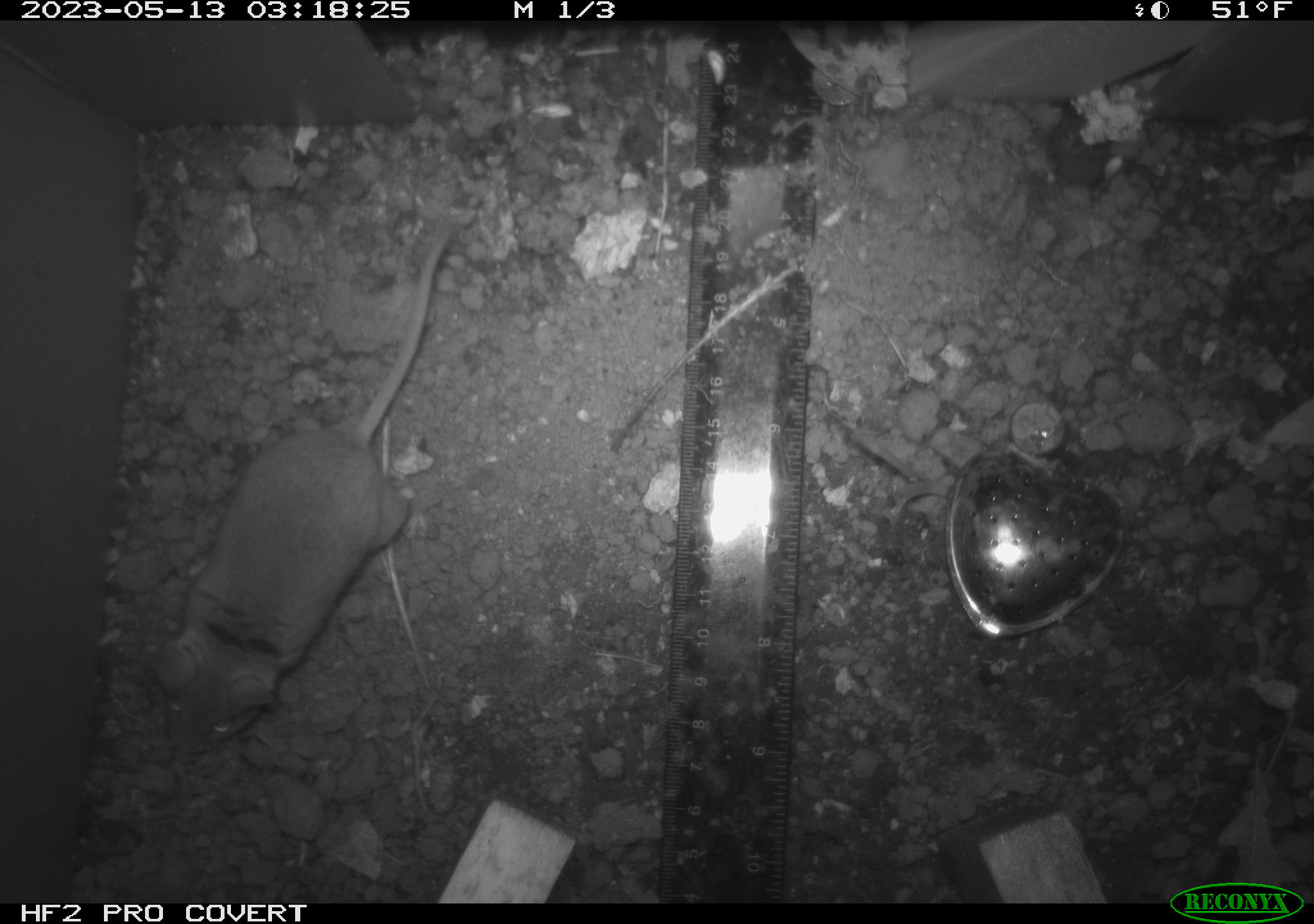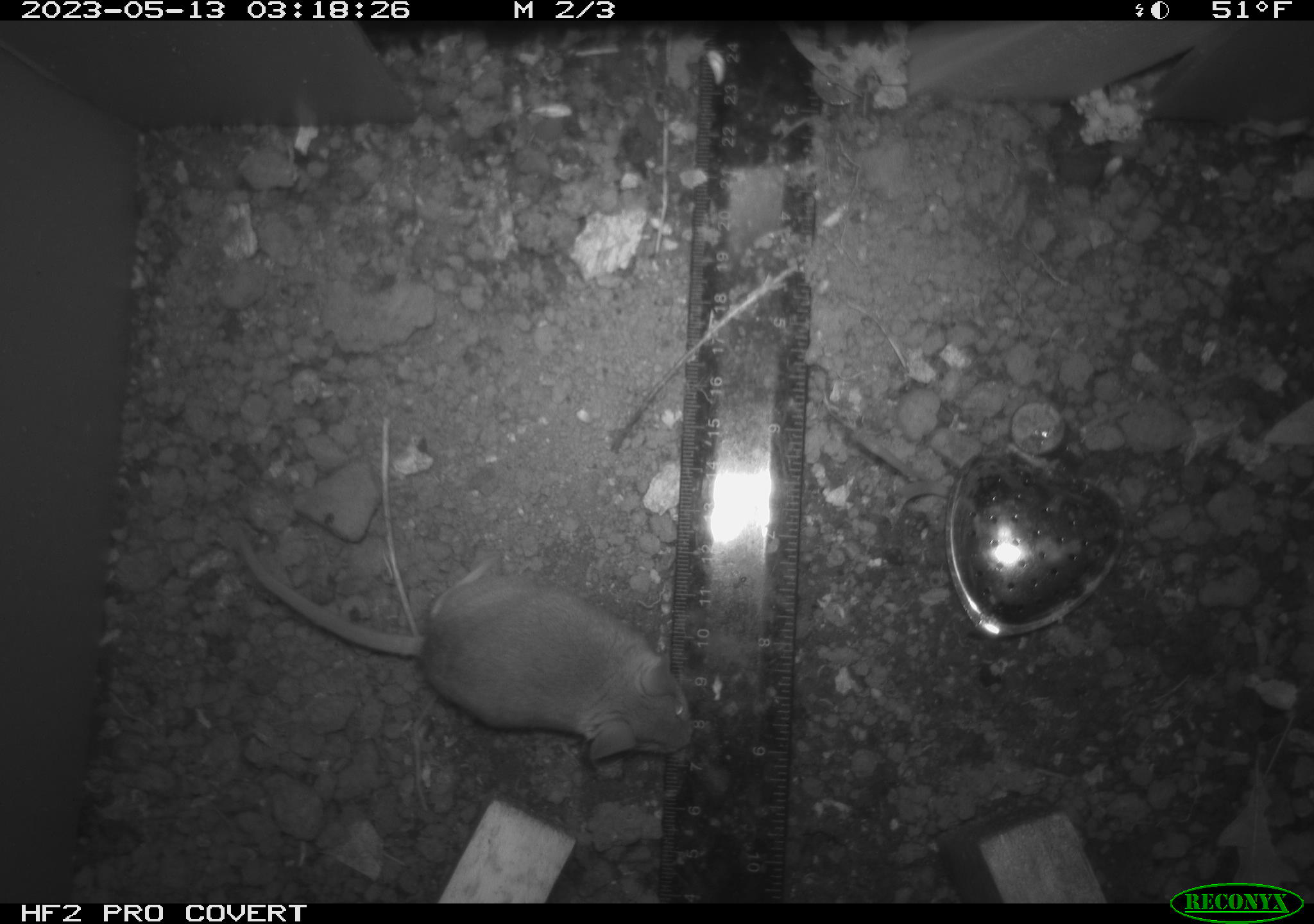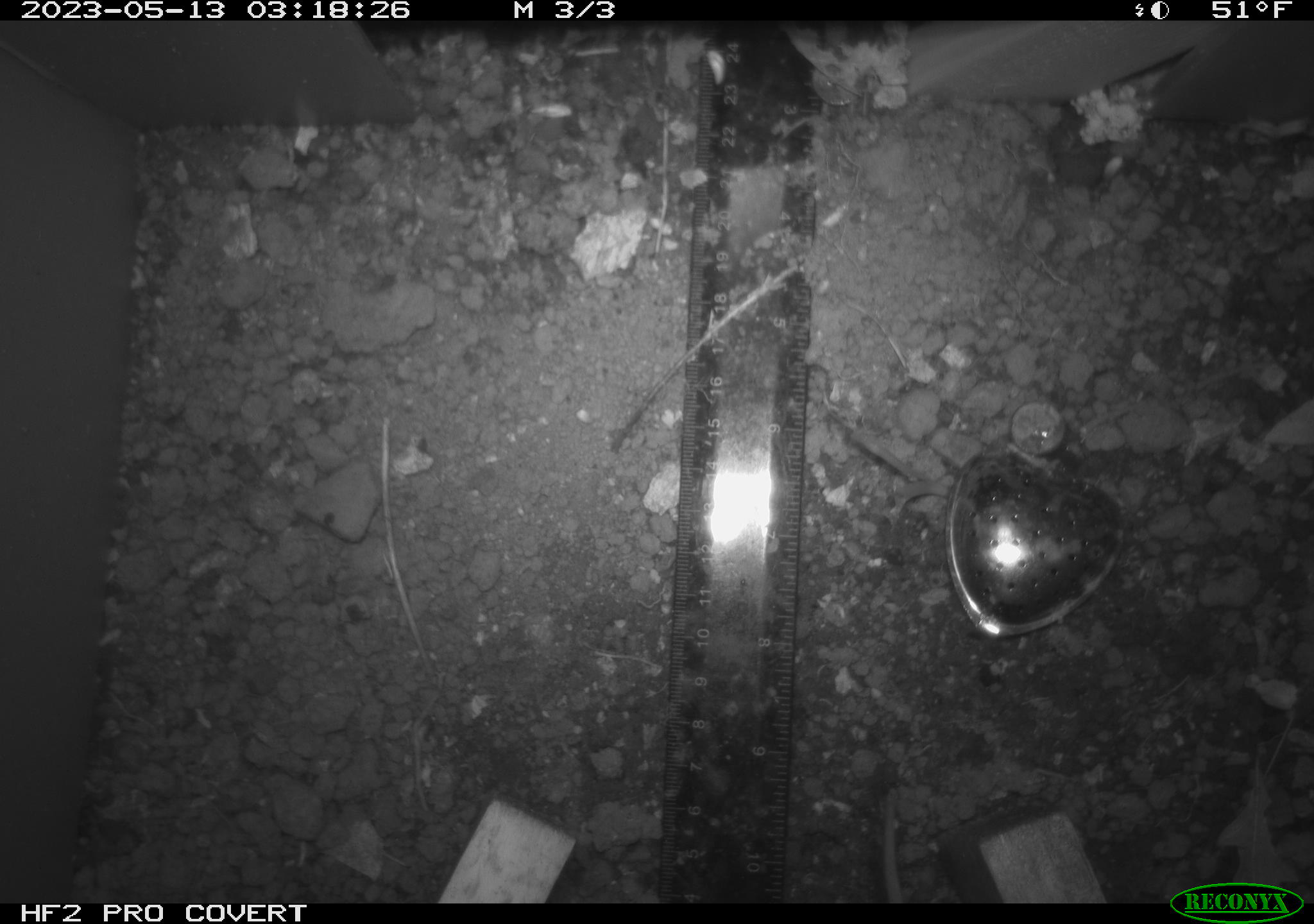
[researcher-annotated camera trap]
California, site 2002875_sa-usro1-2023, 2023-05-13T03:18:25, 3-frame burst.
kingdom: Animalia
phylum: Chordata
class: Mammalia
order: Rodentia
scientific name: Rodentia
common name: mouse species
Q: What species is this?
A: Mouse species (Rodentia).